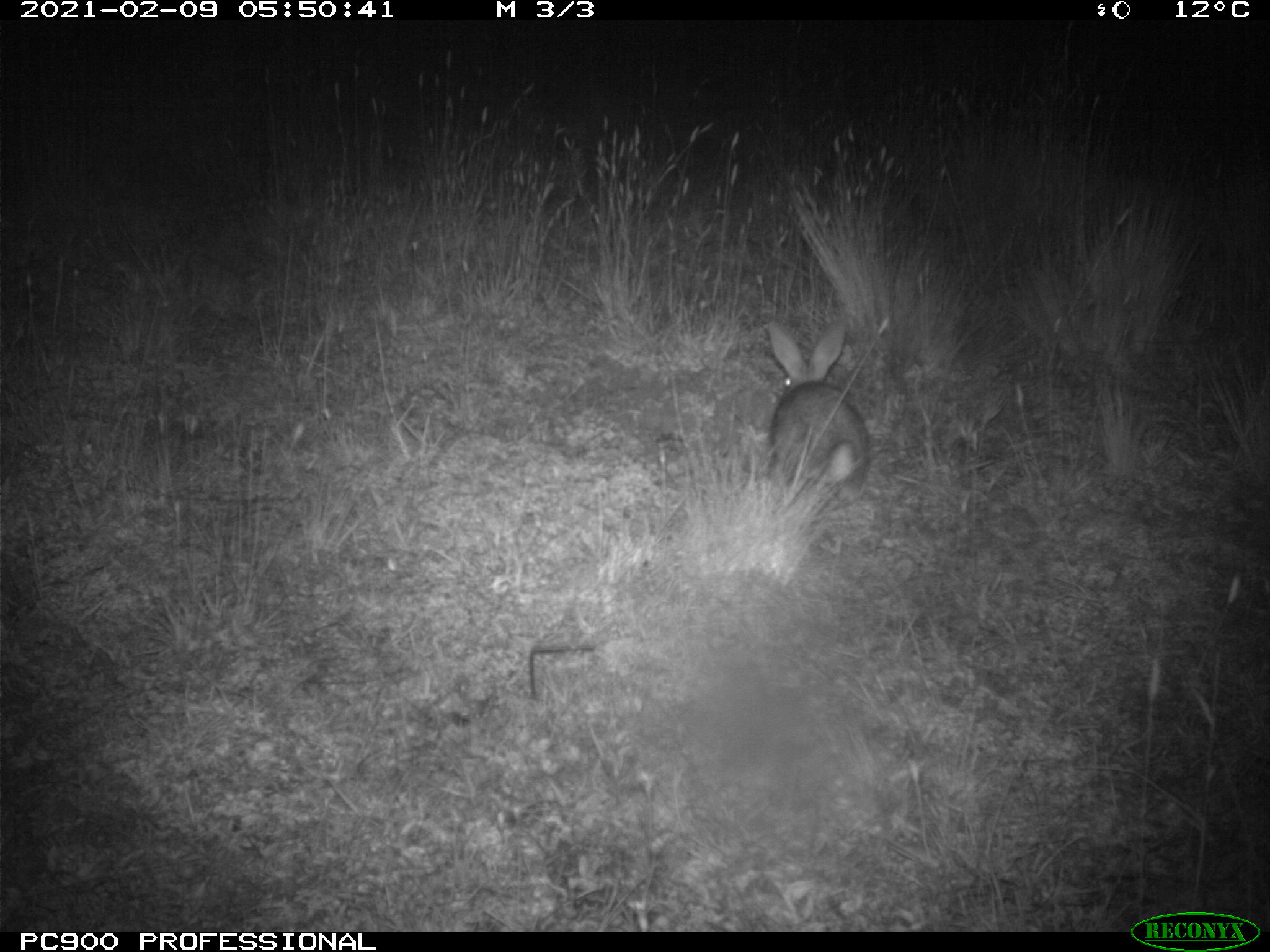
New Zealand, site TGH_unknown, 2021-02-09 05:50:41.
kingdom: Animalia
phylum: Chordata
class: Mammalia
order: Lagomorpha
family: Leporidae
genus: Oryctolagus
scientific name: Oryctolagus cuniculus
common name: european rabbit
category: rabbit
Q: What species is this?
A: Rabbit (european rabbit) (Oryctolagus cuniculus).